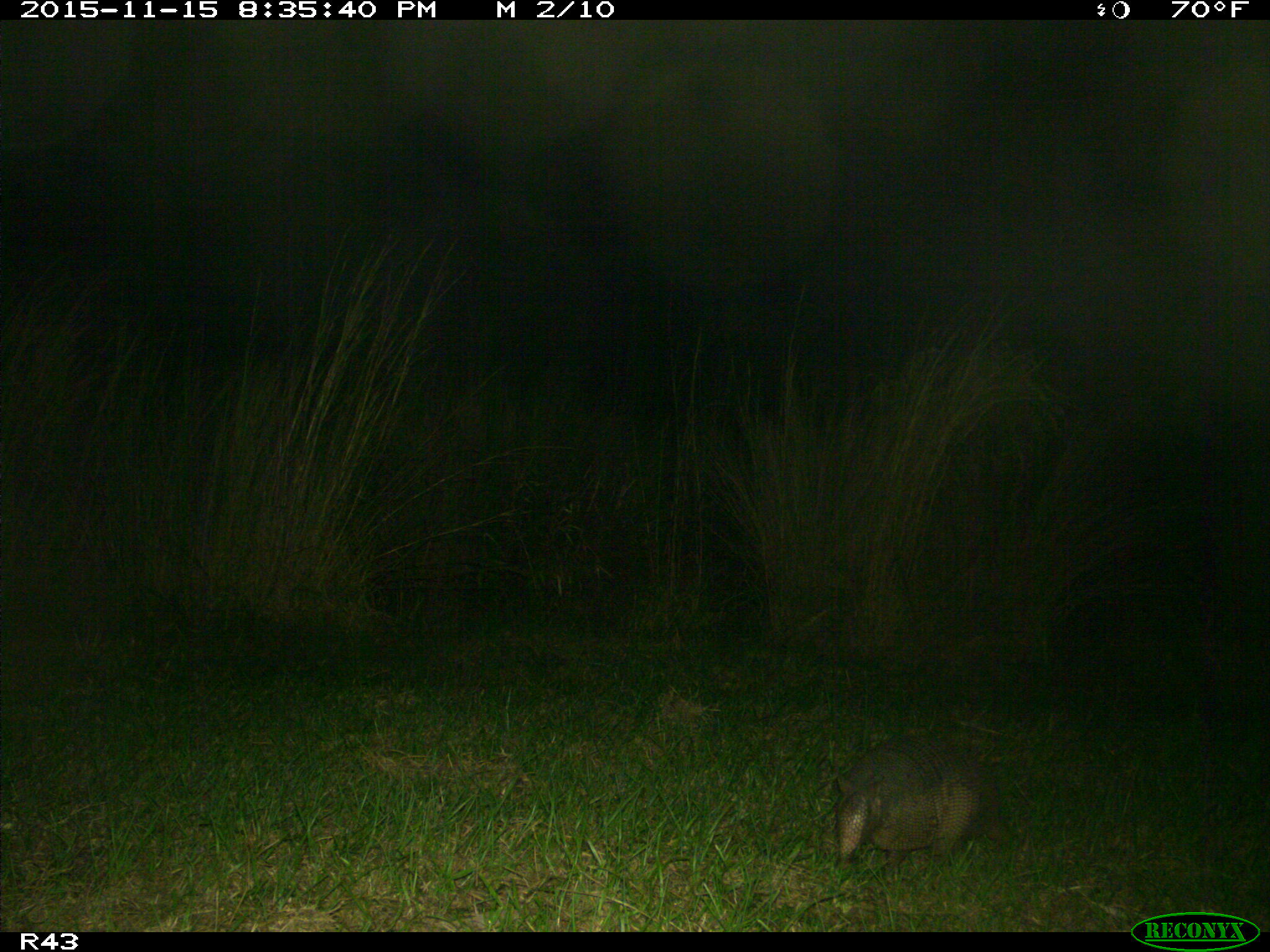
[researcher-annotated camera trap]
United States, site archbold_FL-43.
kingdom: Animalia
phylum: Chordata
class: Mammalia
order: Cingulata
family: Dasypodidae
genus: Dasypus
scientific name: Dasypus novemcinctus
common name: nine-banded armadillo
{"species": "Dasypus novemcinctus (nine-banded armadillo)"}